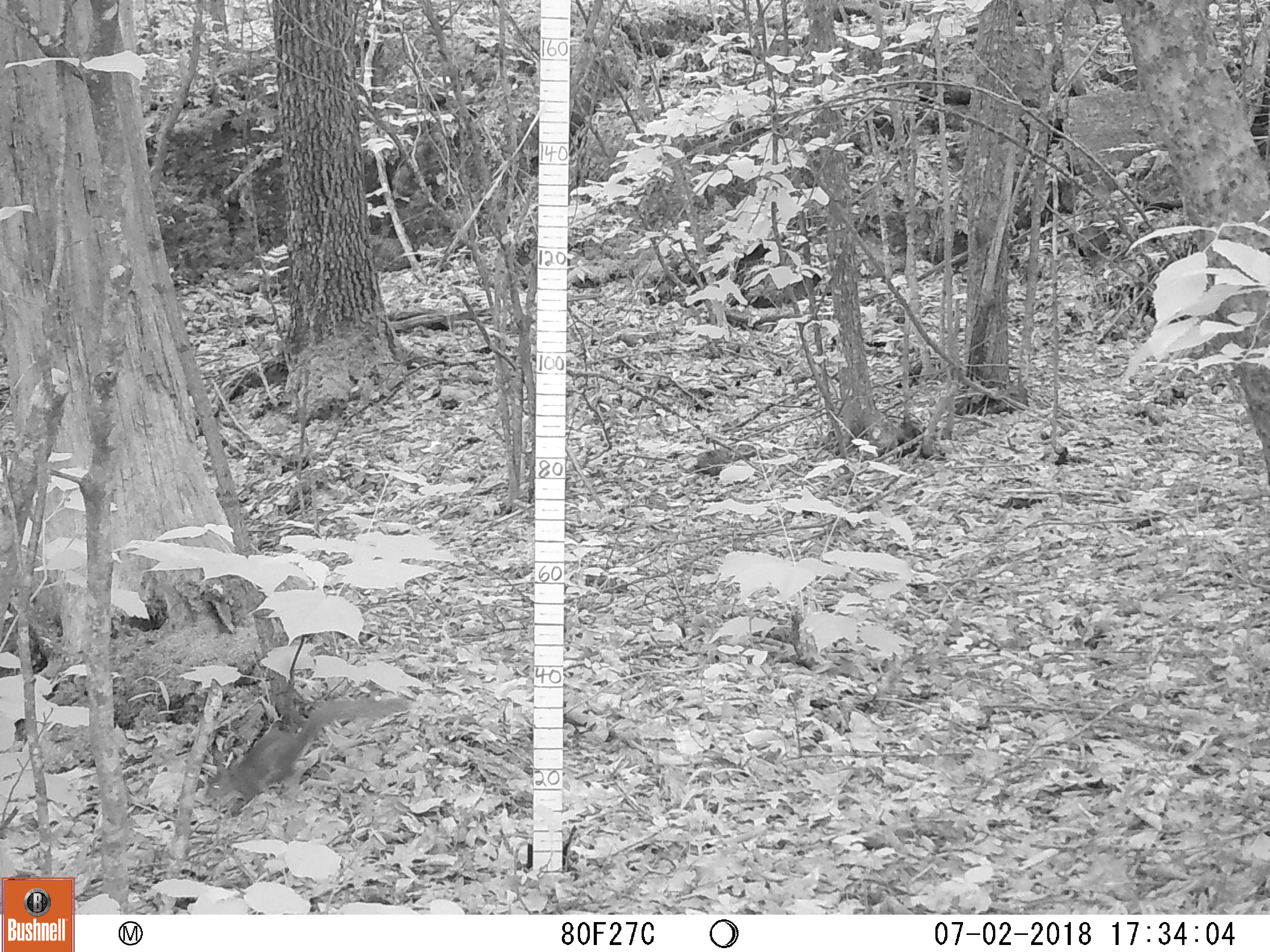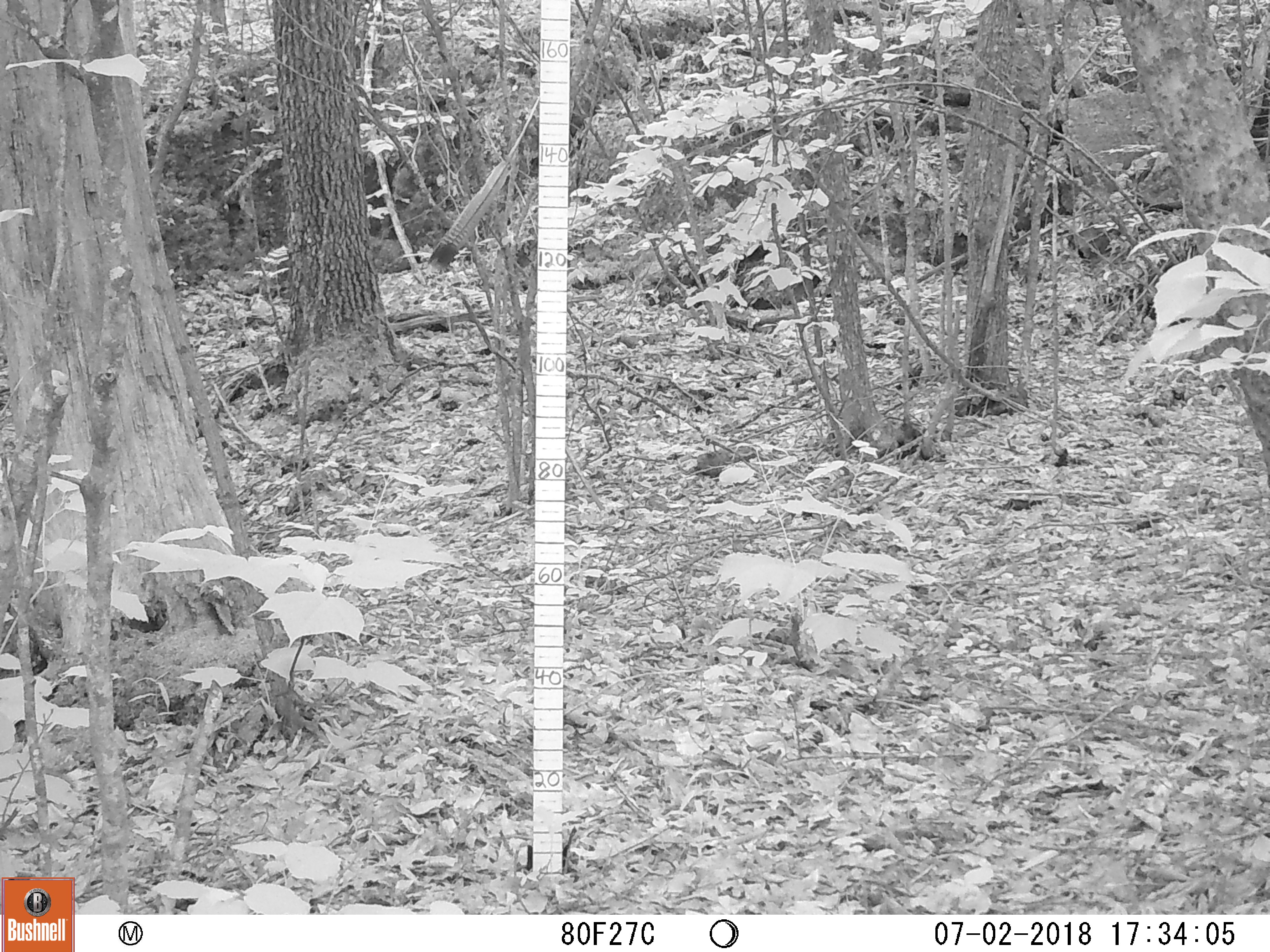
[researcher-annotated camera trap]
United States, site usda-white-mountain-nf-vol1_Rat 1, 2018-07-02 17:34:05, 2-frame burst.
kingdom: Animalia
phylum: Chordata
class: Mammalia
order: Rodentia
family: Sciuridae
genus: Sciurus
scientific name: Sciurus carolinensis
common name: gray squirrel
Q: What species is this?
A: Gray squirrel (Sciurus carolinensis).